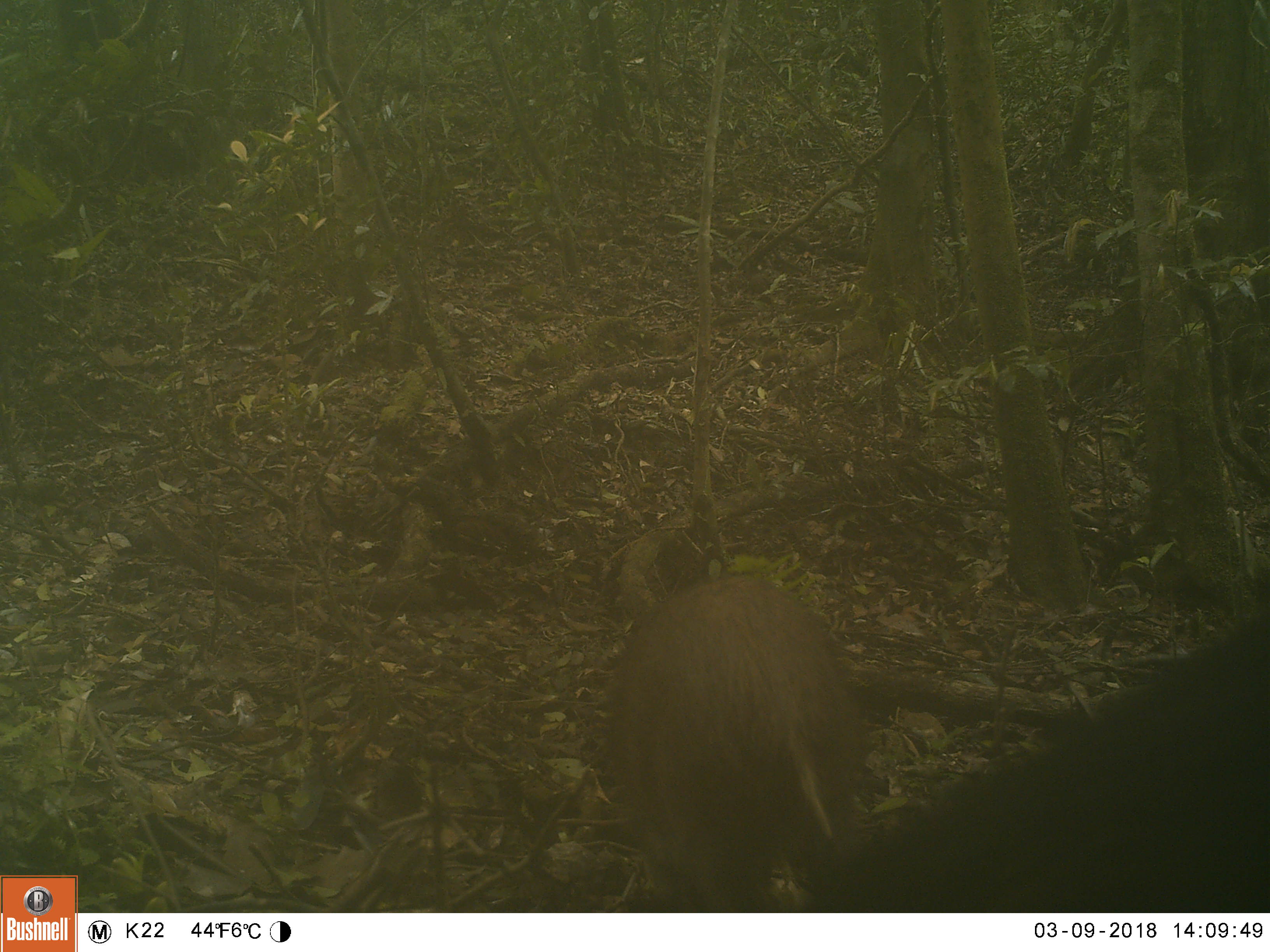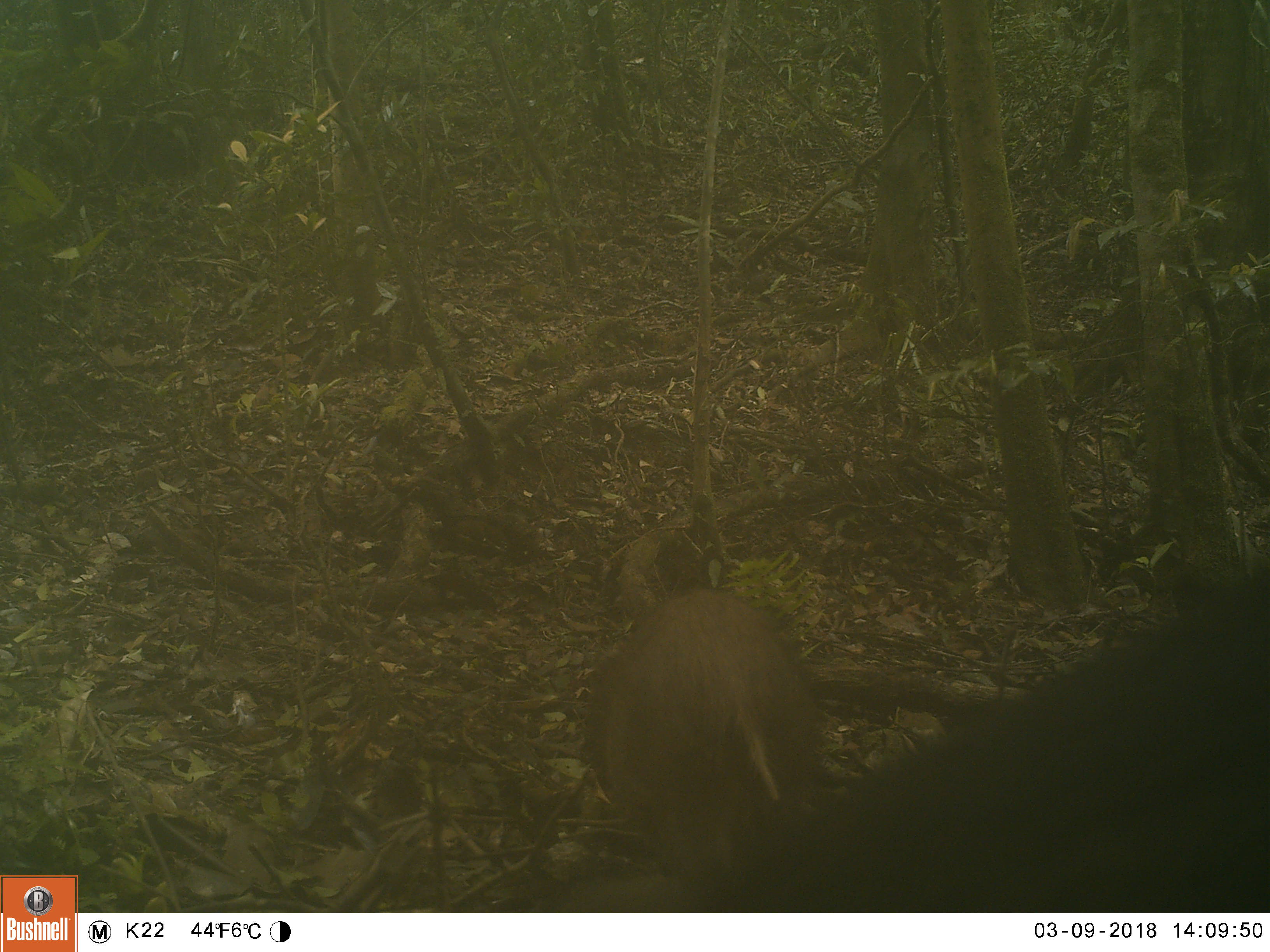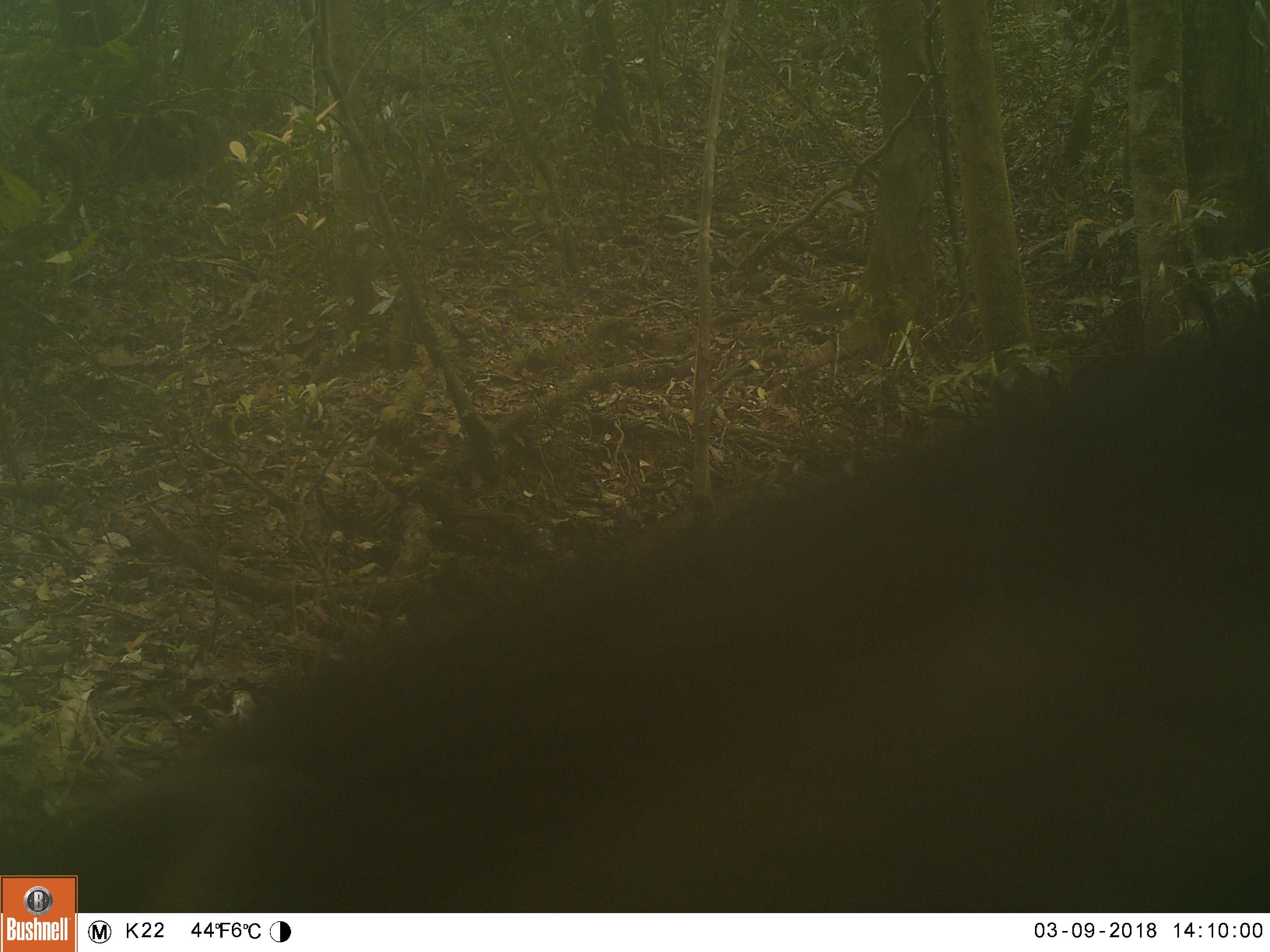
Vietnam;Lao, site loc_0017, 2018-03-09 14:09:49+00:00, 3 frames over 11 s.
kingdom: Animalia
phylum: Chordata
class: Mammalia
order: Artiodactyla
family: Suidae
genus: Sus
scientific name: Sus scrofa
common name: eurasian wild pig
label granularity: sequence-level